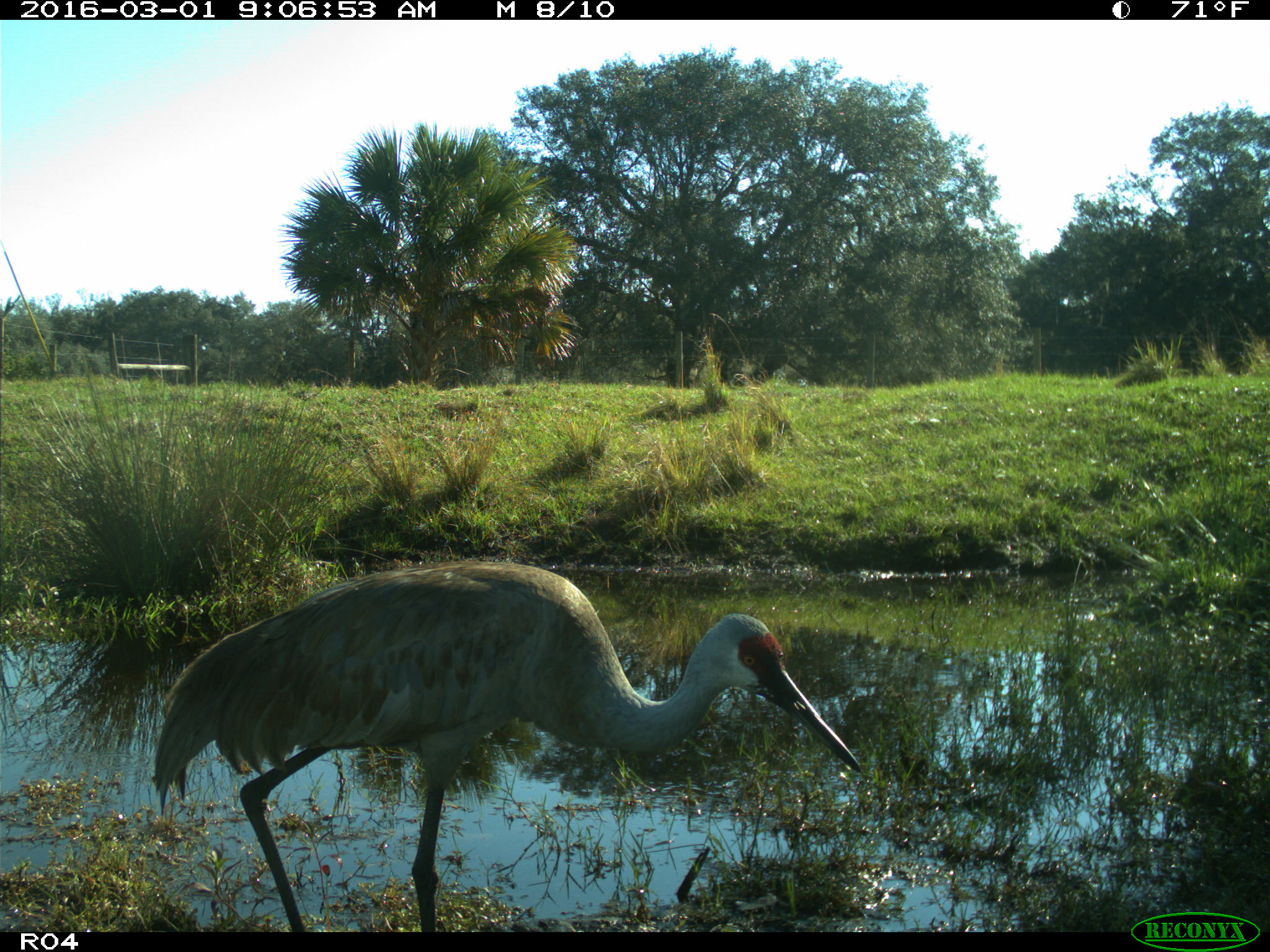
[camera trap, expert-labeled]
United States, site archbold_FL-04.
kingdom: Animalia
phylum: Chordata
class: Aves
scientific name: Aves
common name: birds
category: unidentified bird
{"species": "unidentified bird (birds) (Aves)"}